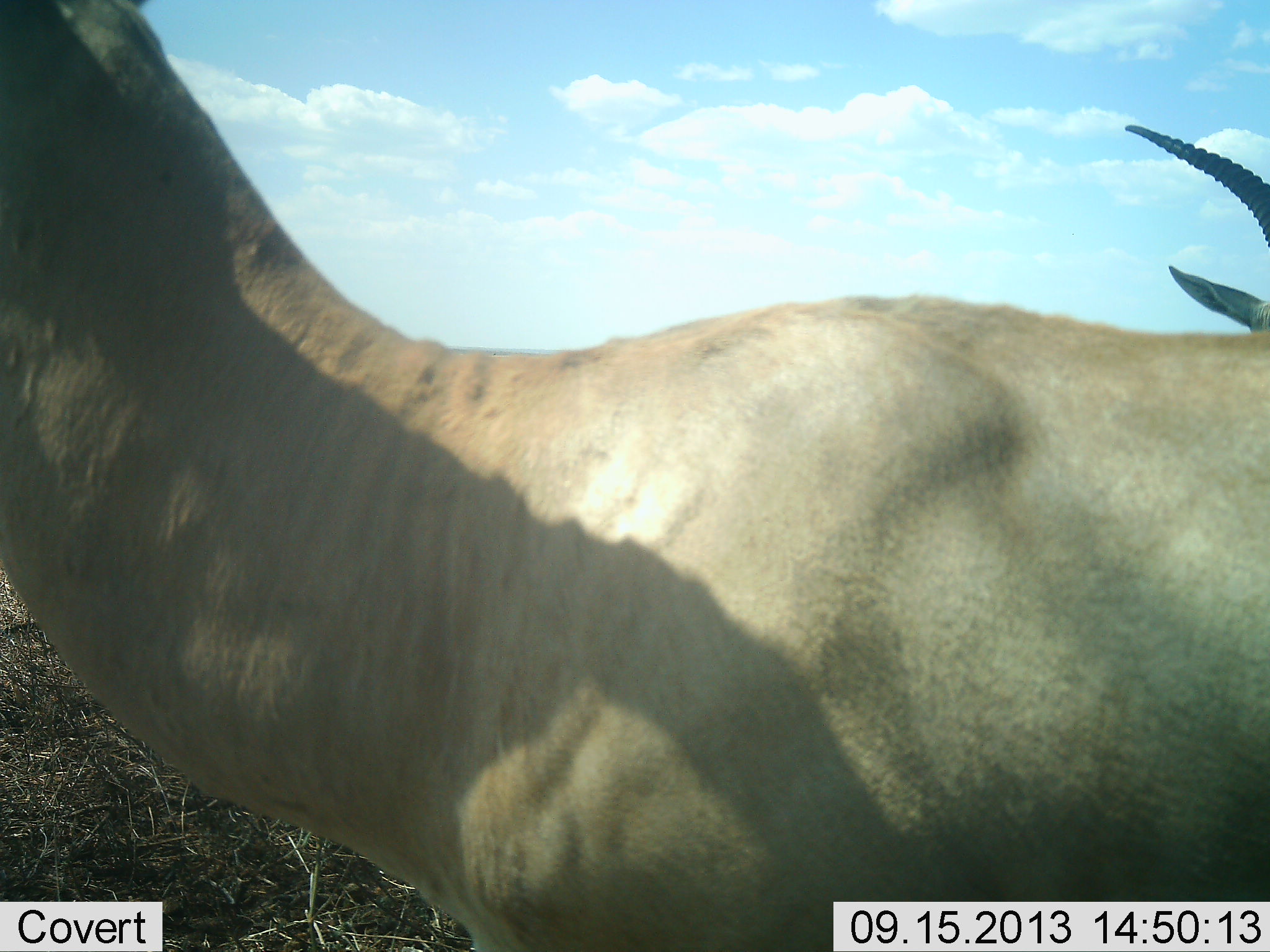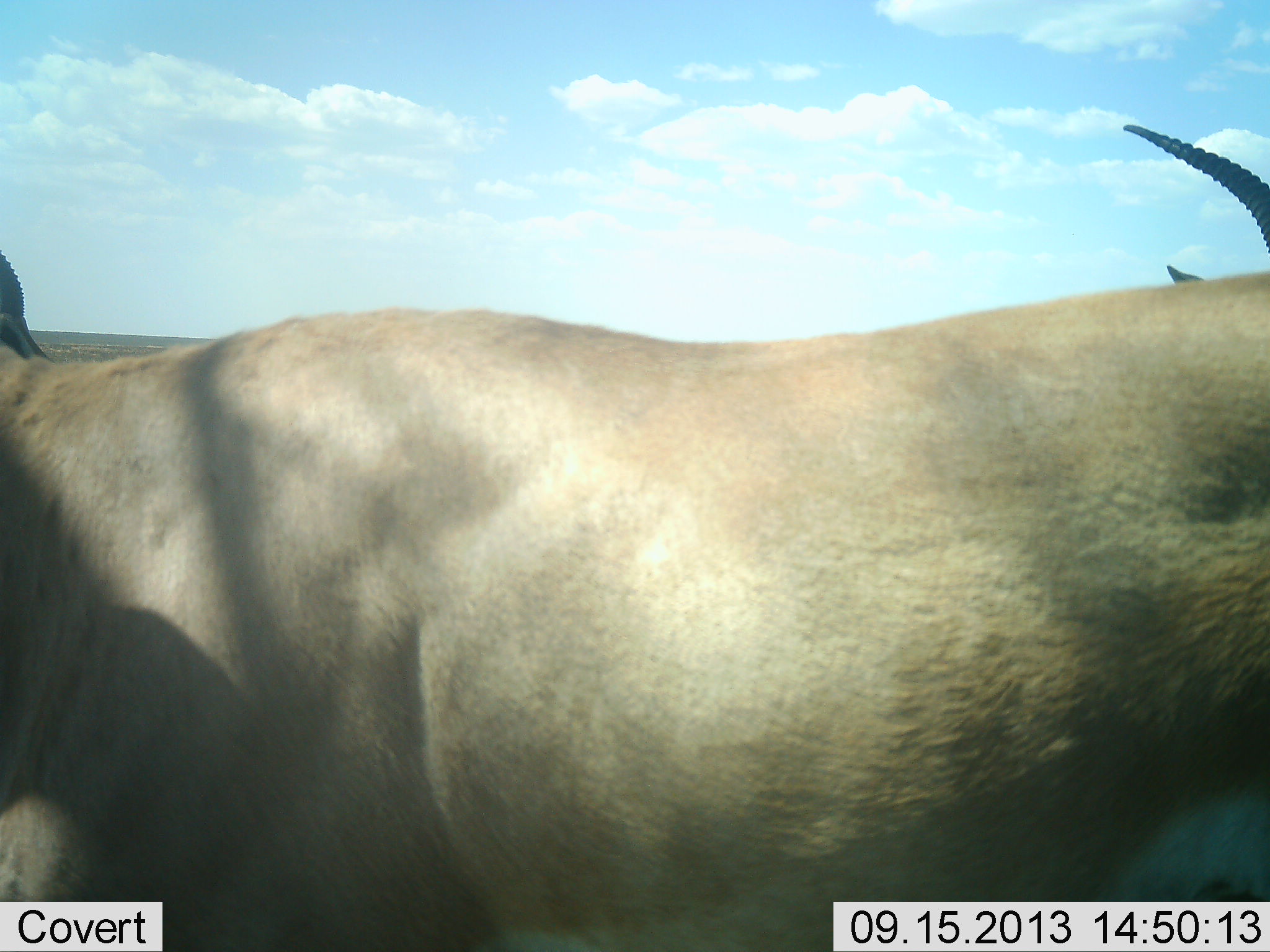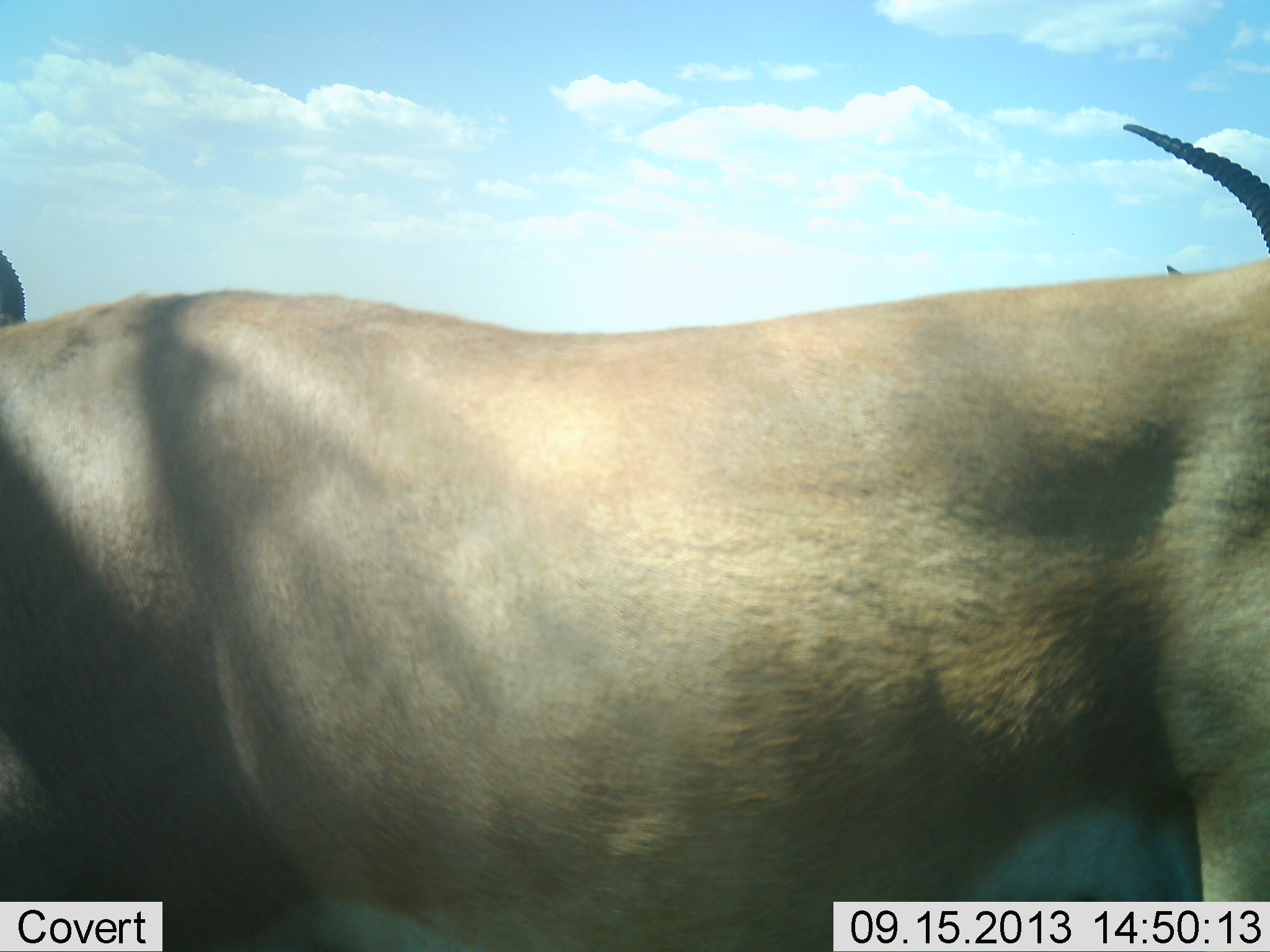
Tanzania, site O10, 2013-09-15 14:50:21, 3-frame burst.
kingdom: Animalia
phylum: Chordata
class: Mammalia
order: Artiodactyla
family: Bovidae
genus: Nanger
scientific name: Nanger granti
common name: grant's gazelle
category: gazellegrants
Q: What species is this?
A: Gazellegrants (grant's gazelle) (Nanger granti).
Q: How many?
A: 3.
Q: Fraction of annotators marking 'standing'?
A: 100%.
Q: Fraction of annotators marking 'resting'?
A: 0%.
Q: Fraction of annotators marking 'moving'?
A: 31%.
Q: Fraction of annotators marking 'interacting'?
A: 0%.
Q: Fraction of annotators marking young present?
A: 0%.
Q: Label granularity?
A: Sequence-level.